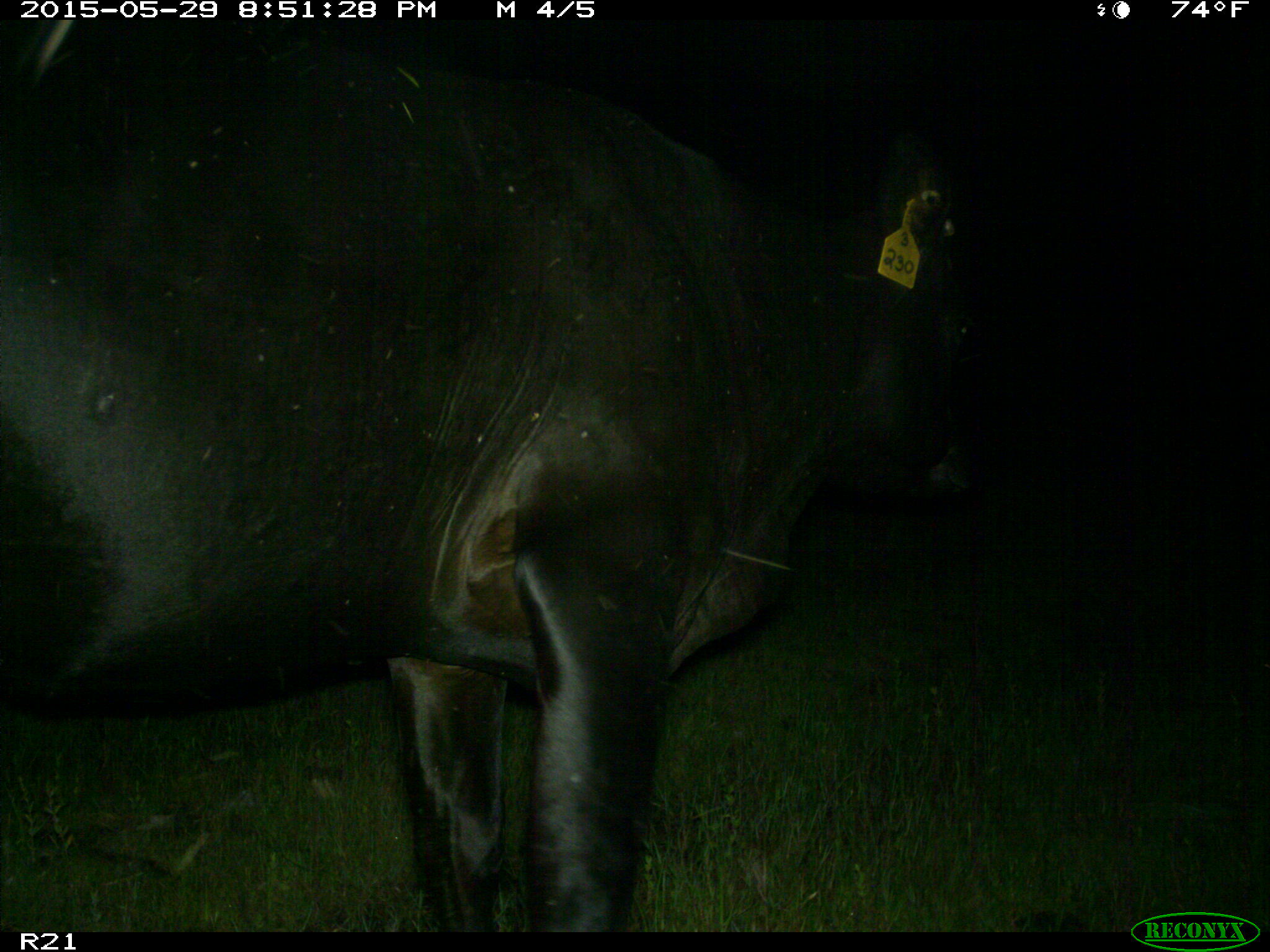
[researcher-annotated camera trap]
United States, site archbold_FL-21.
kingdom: Animalia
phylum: Chordata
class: Mammalia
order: Artiodactyla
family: Bovidae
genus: Bos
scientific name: Bos taurus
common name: domestic cow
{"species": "Bos taurus (domestic cow)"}